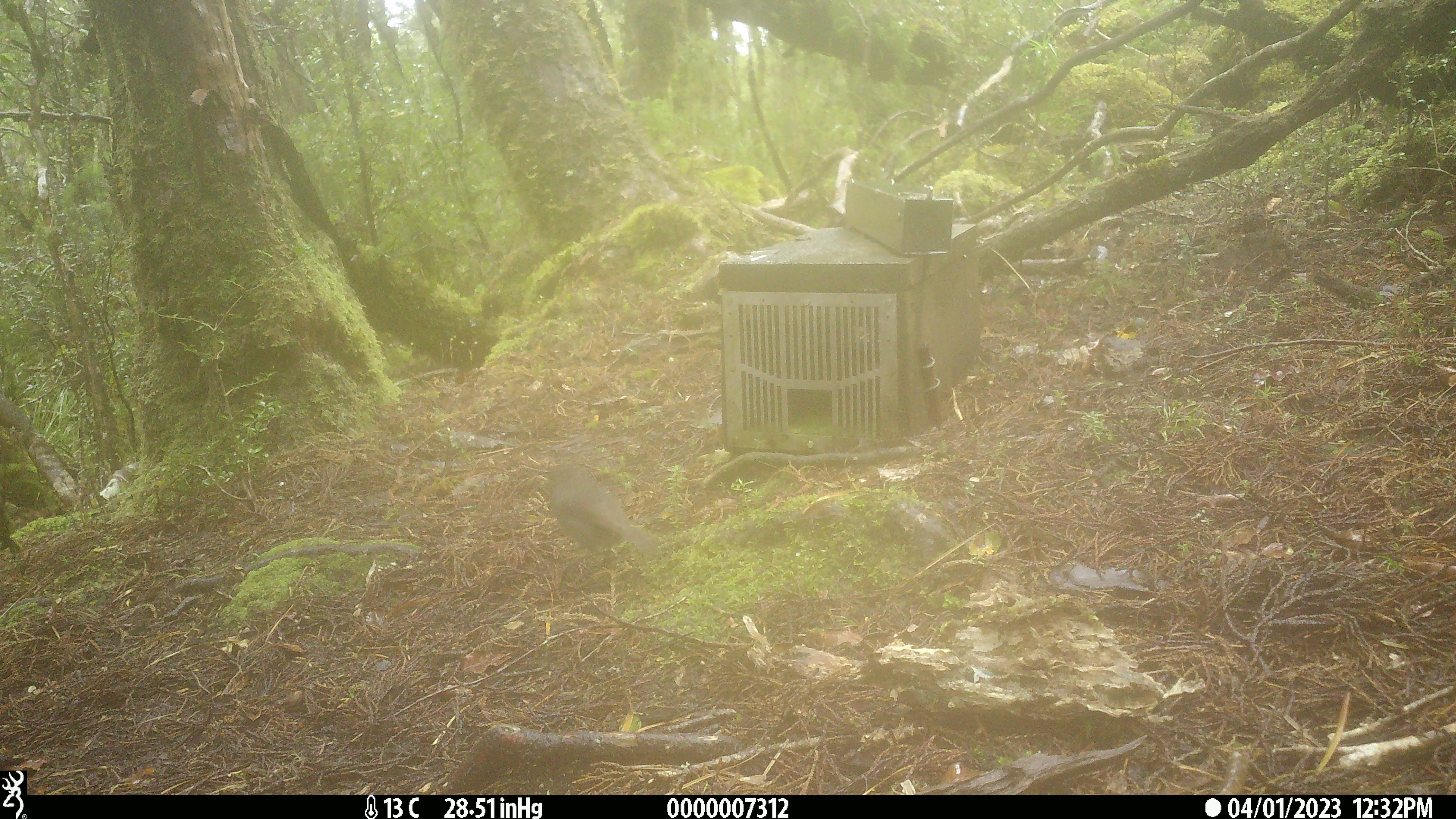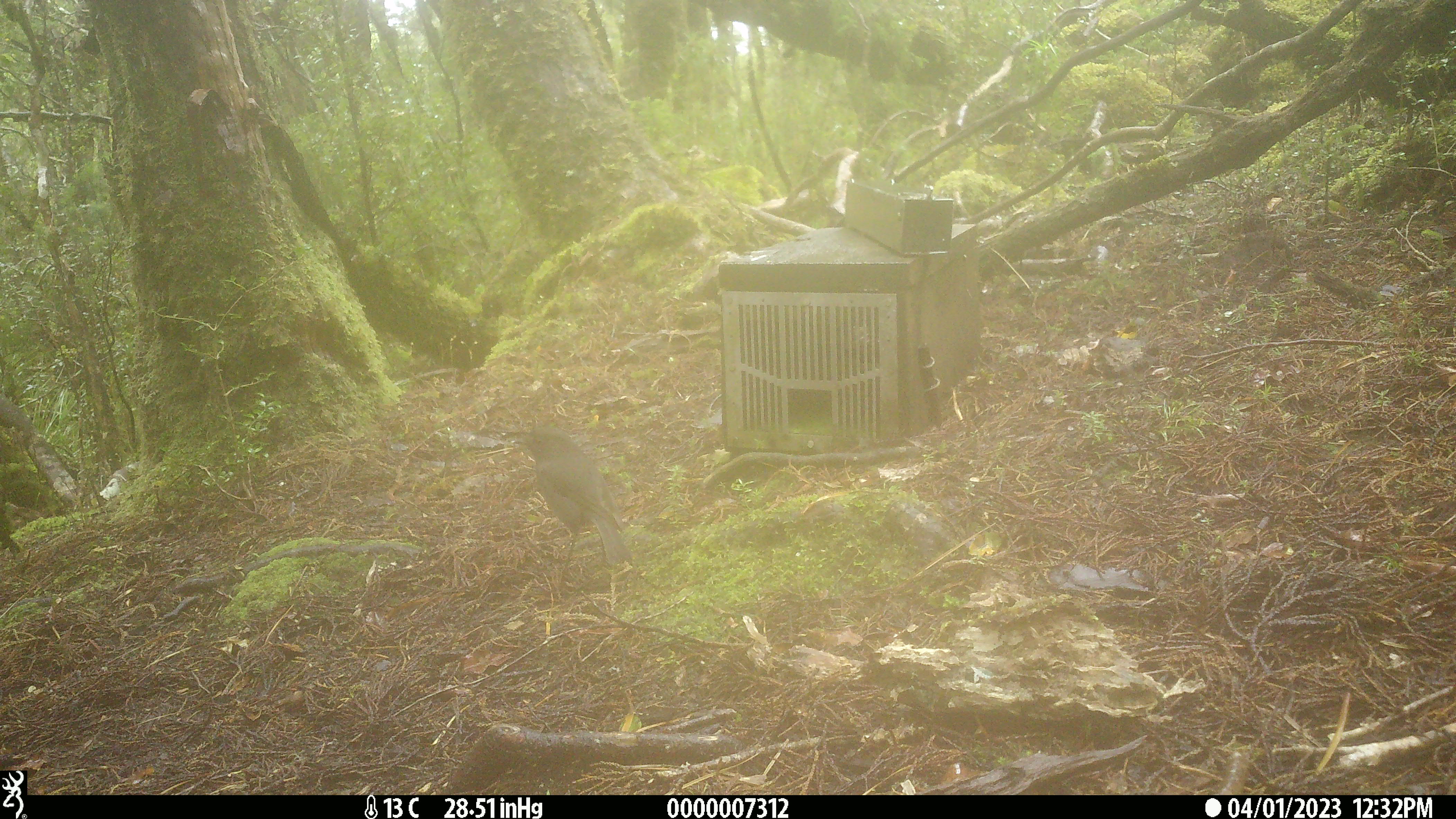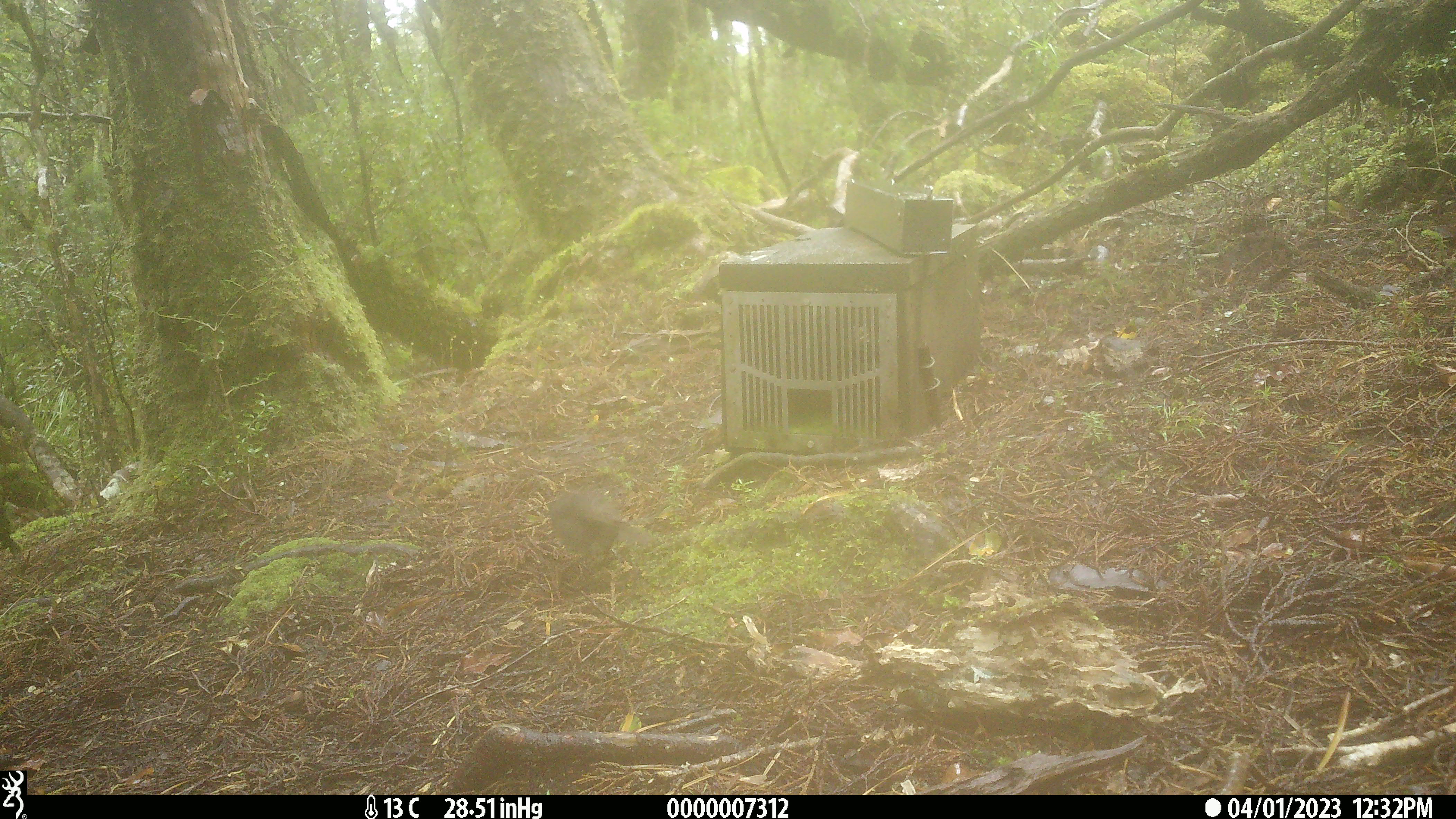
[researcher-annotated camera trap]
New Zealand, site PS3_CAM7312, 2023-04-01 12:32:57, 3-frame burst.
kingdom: Animalia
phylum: Chordata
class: Aves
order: Passeriformes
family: Petroicidae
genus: Petroica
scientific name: Petroica australis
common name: new zealand robin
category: robin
Robin (new zealand robin) (Petroica australis).